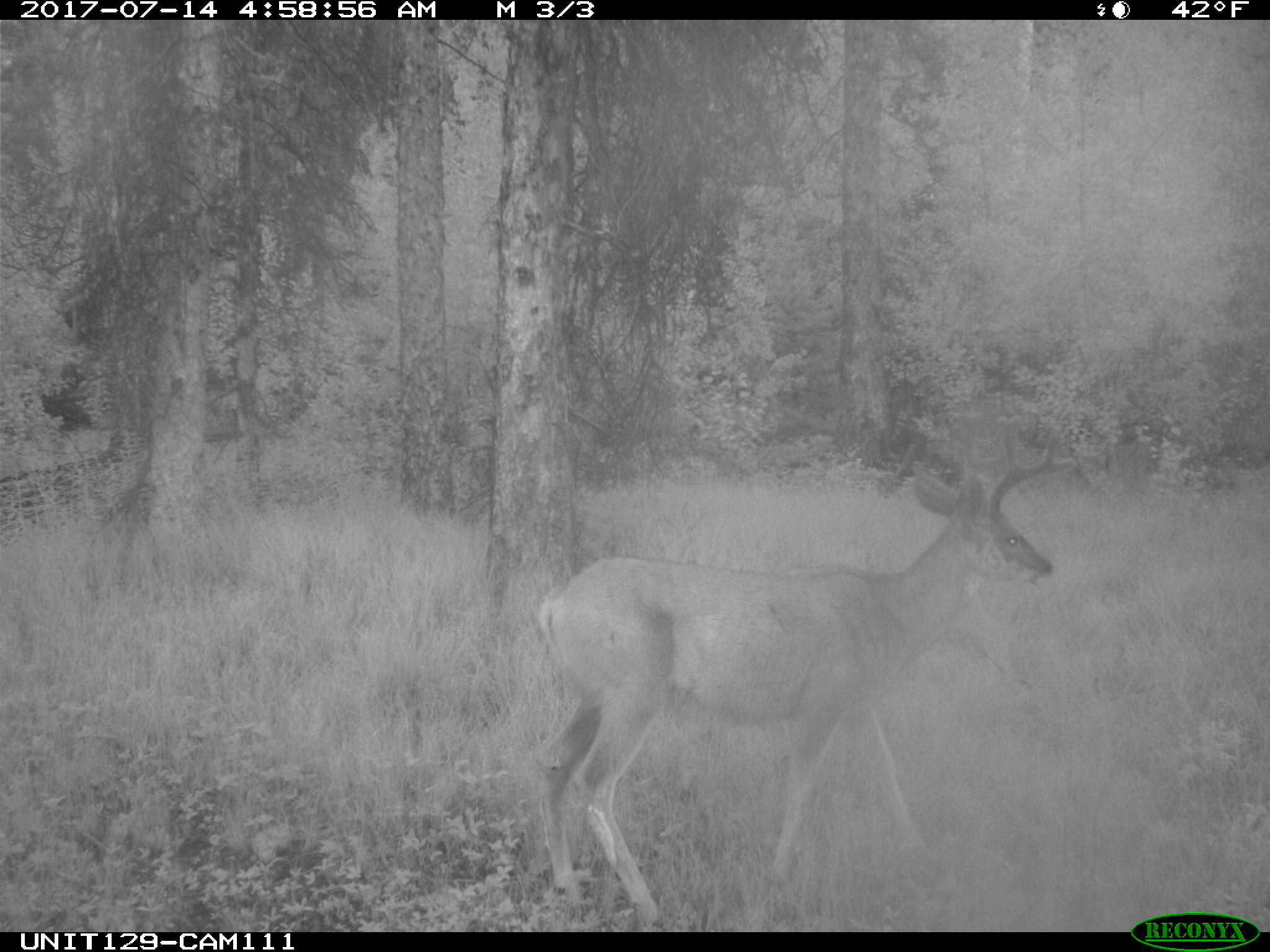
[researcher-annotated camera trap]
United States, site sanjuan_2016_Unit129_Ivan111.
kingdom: Animalia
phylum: Chordata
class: Mammalia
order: Artiodactyla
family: Cervidae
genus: Odocoileus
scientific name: Odocoileus hemionus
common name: mule deer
Odocoileus hemionus (mule deer).